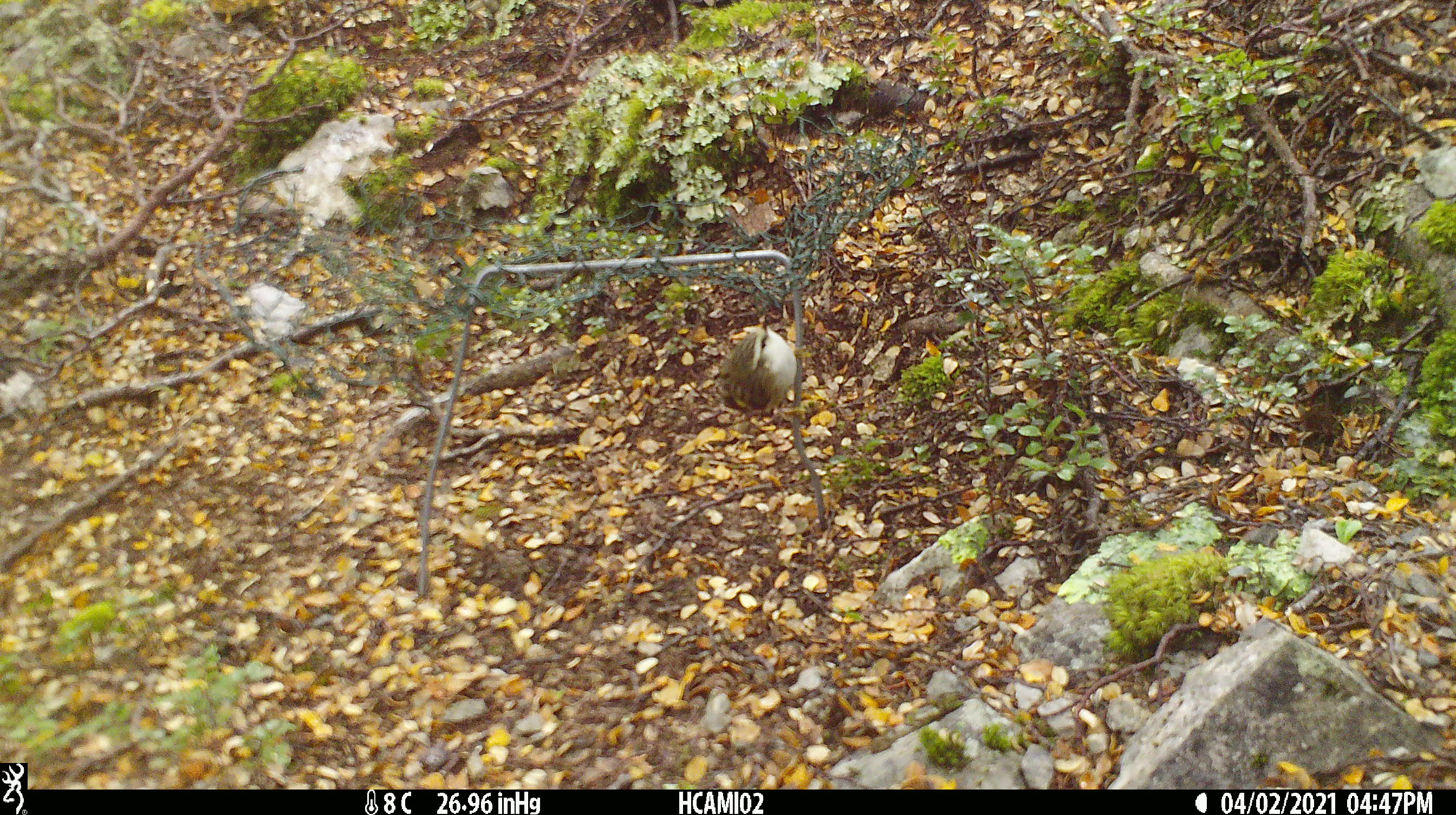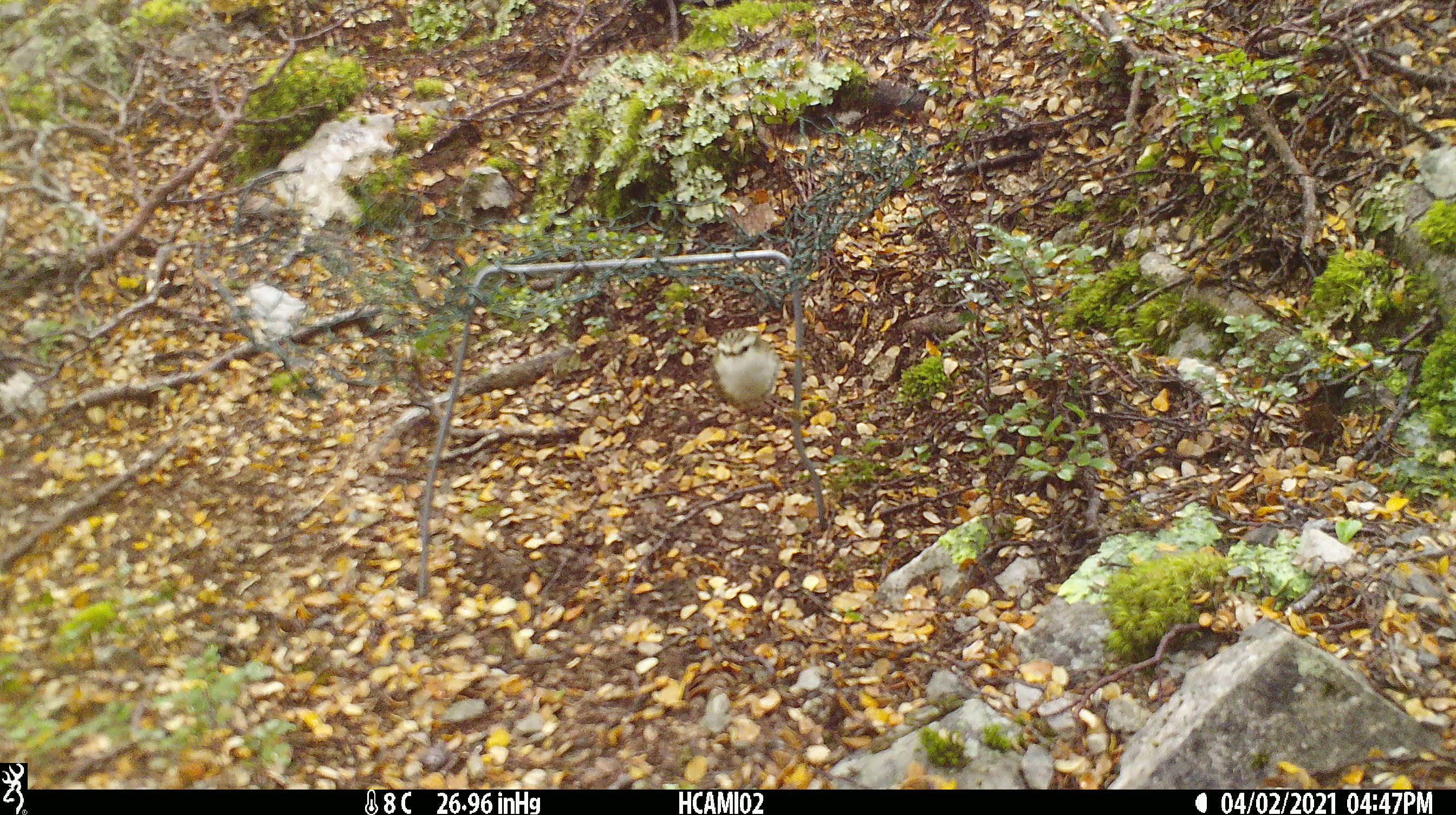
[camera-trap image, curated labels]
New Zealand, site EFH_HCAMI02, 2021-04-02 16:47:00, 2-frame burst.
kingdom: Animalia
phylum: Chordata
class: Aves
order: Passeriformes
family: Acanthisittidae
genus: Acanthisitta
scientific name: Acanthisitta chloris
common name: rifleman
Rifleman (Acanthisitta chloris).